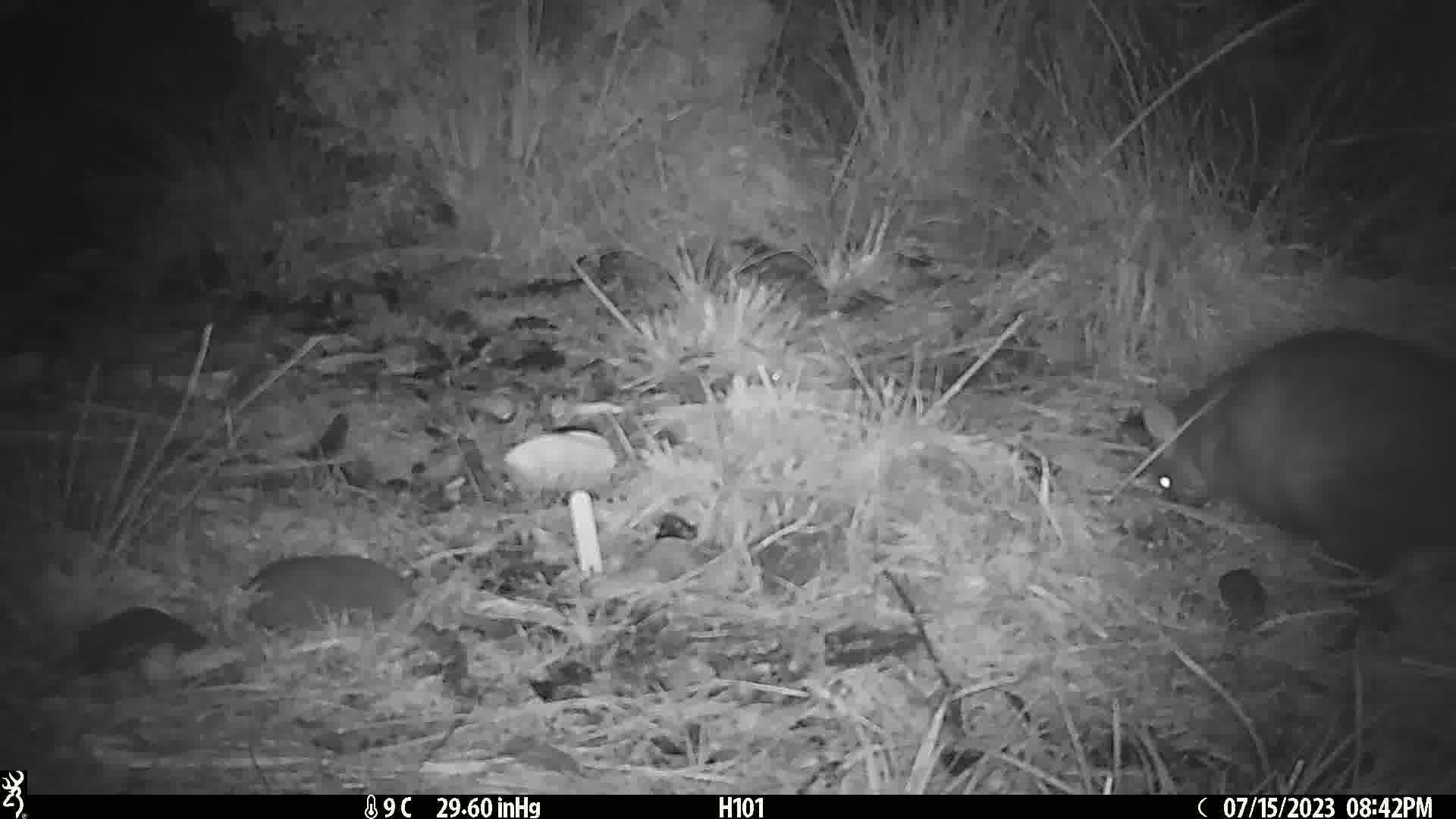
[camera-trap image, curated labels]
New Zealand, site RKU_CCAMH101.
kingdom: Animalia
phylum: Chordata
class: Mammalia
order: Diprotodontia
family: Phalangeridae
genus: Trichosurus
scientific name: Trichosurus vulpecula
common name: common brushtail possum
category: possum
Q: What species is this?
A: Possum (common brushtail possum) (Trichosurus vulpecula).